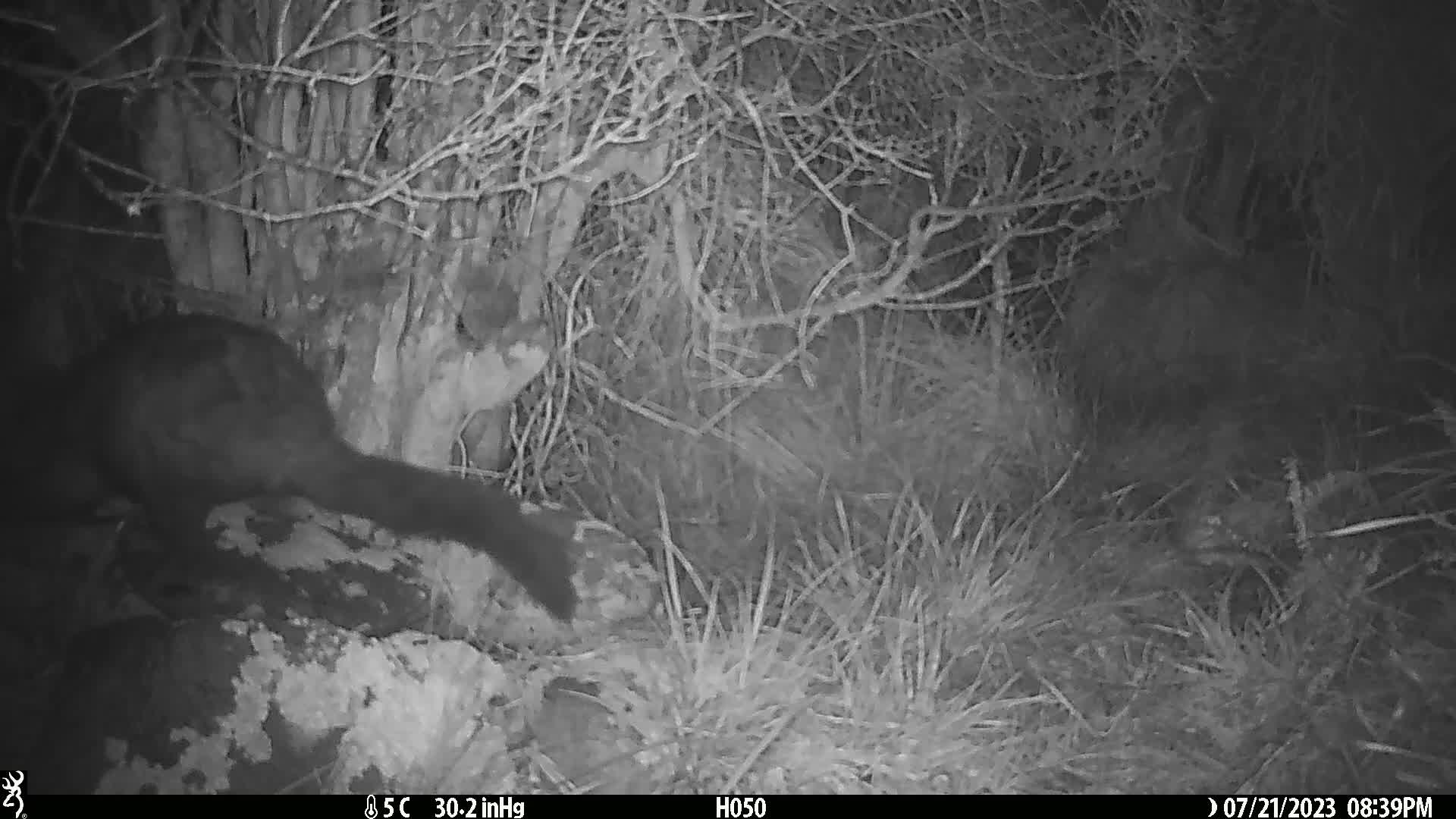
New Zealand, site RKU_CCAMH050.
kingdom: Animalia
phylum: Chordata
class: Mammalia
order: Diprotodontia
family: Phalangeridae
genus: Trichosurus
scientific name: Trichosurus vulpecula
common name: common brushtail possum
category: possum